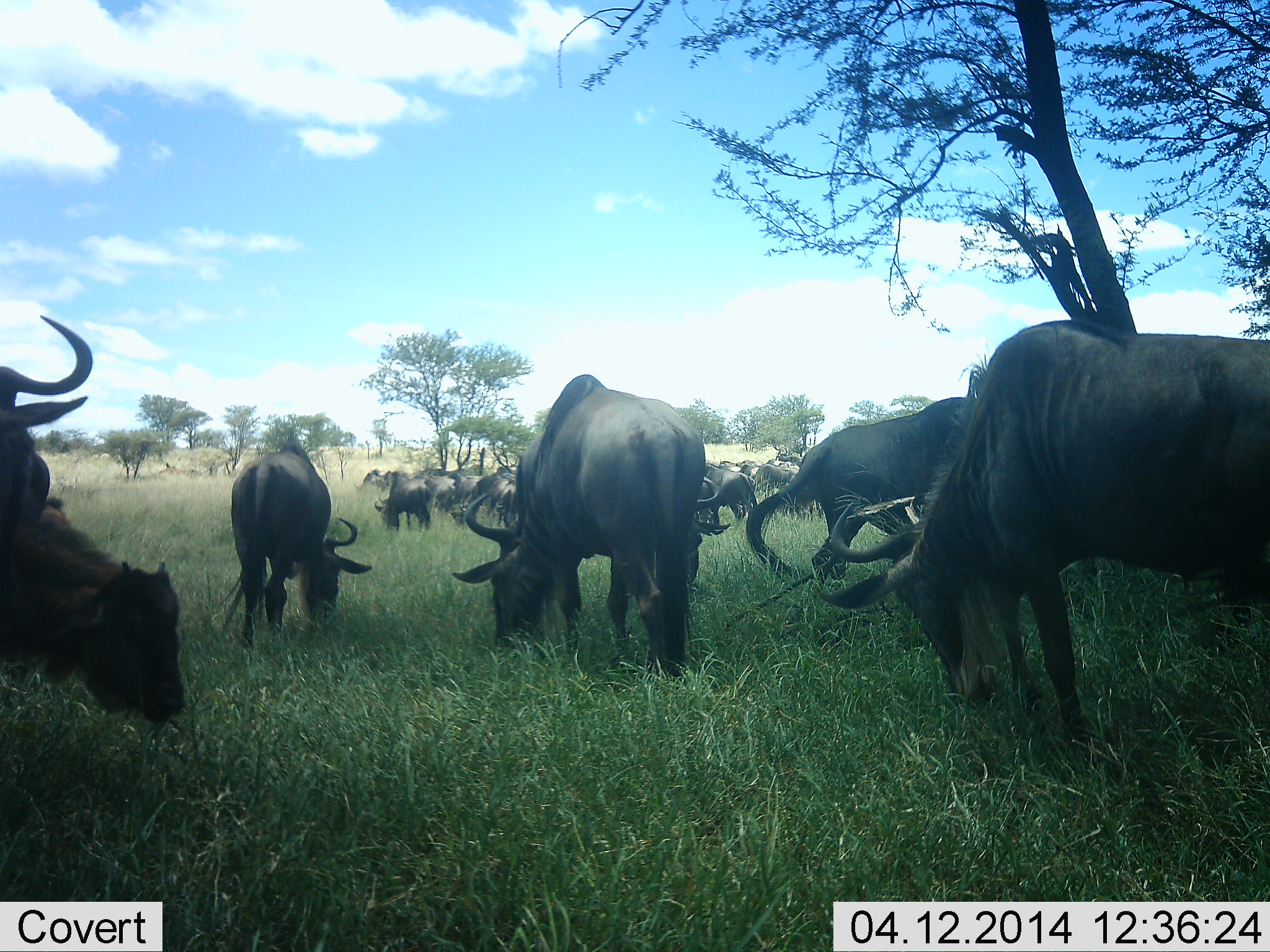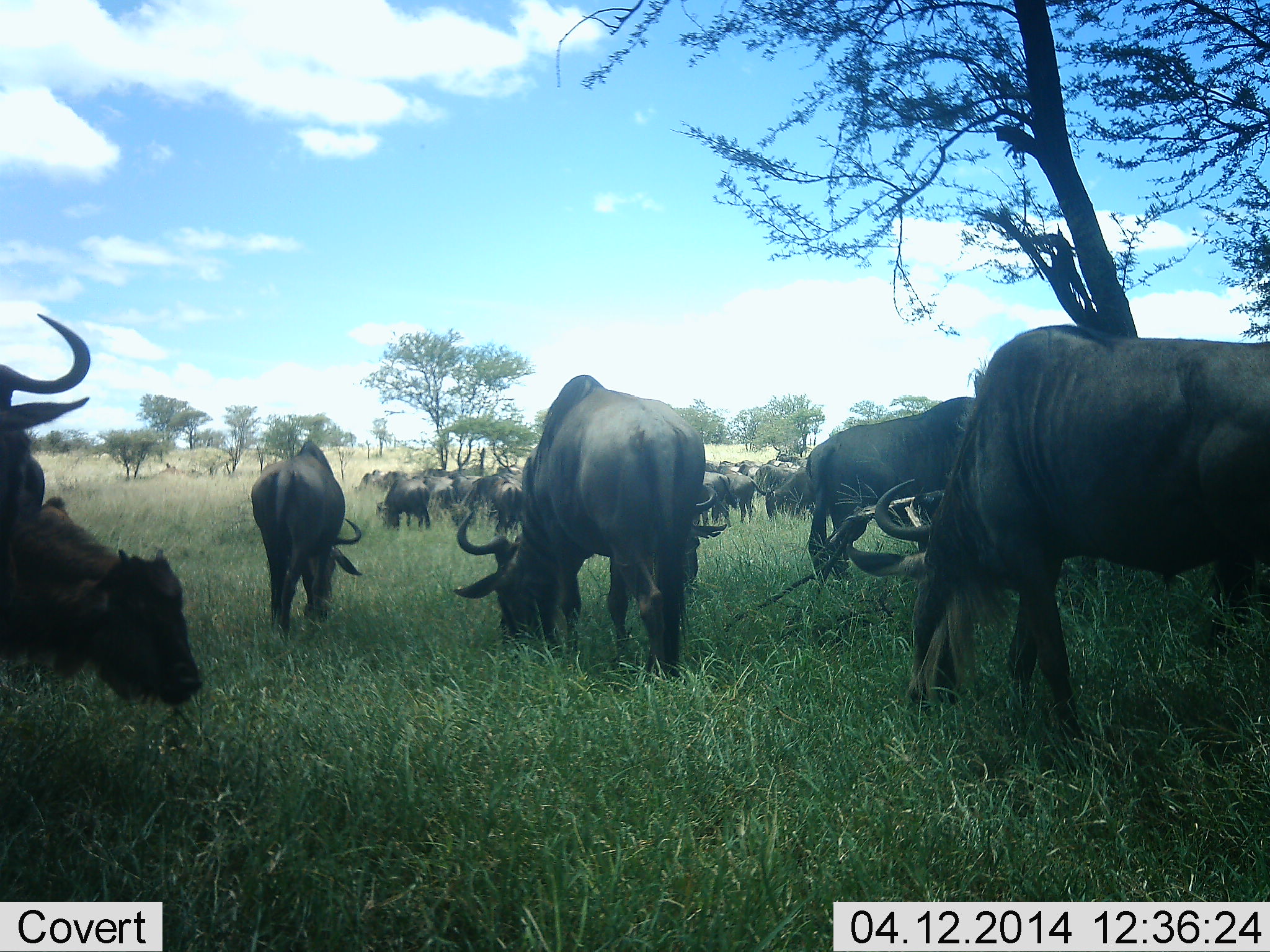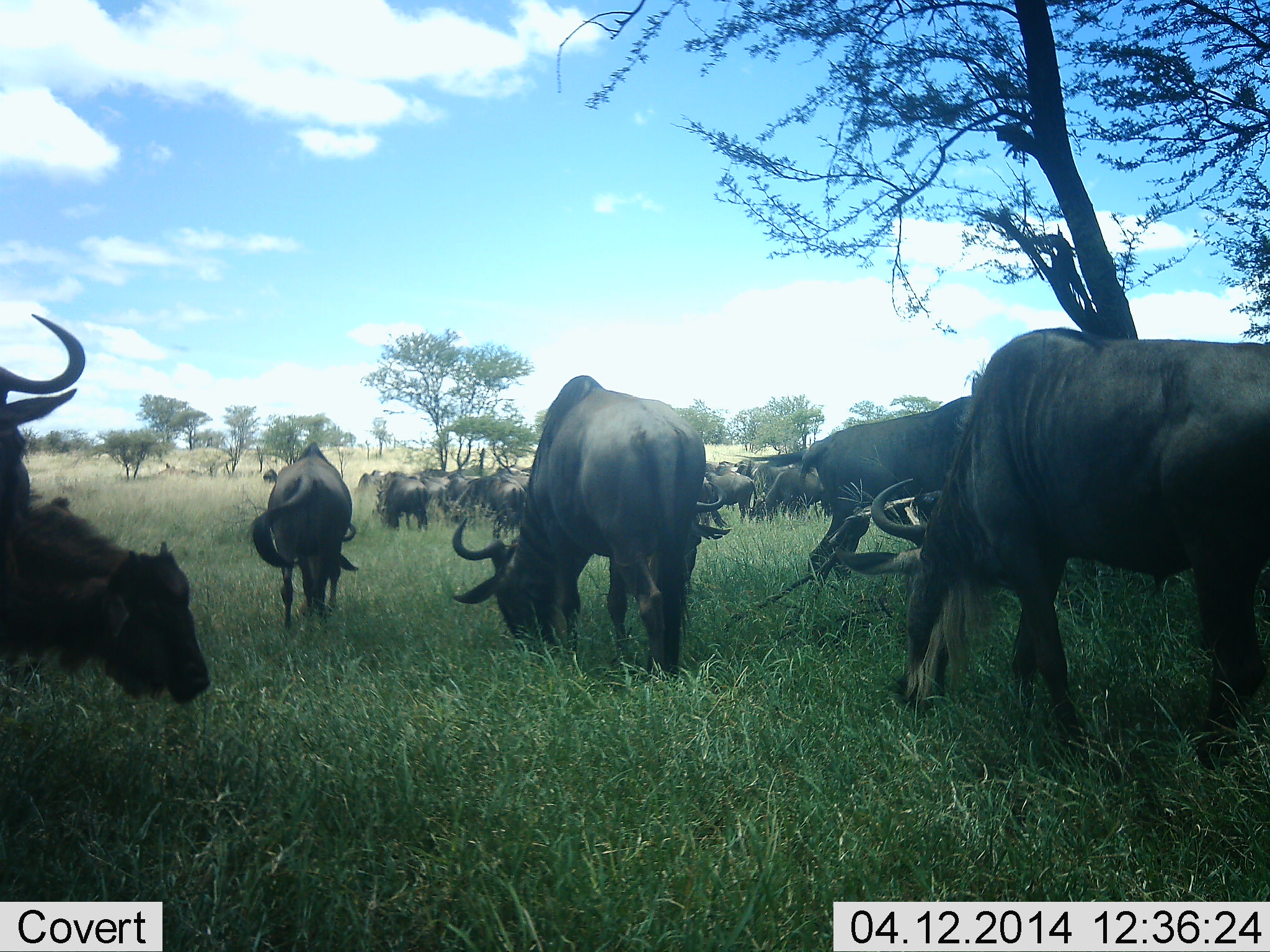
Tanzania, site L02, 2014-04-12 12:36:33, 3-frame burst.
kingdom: Animalia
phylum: Chordata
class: Mammalia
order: Artiodactyla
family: Bovidae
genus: Connochaetes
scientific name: Connochaetes taurinus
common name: blue wildebeest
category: wildebeest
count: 11-50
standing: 55%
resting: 0%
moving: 18%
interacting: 0%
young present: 36%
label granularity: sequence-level